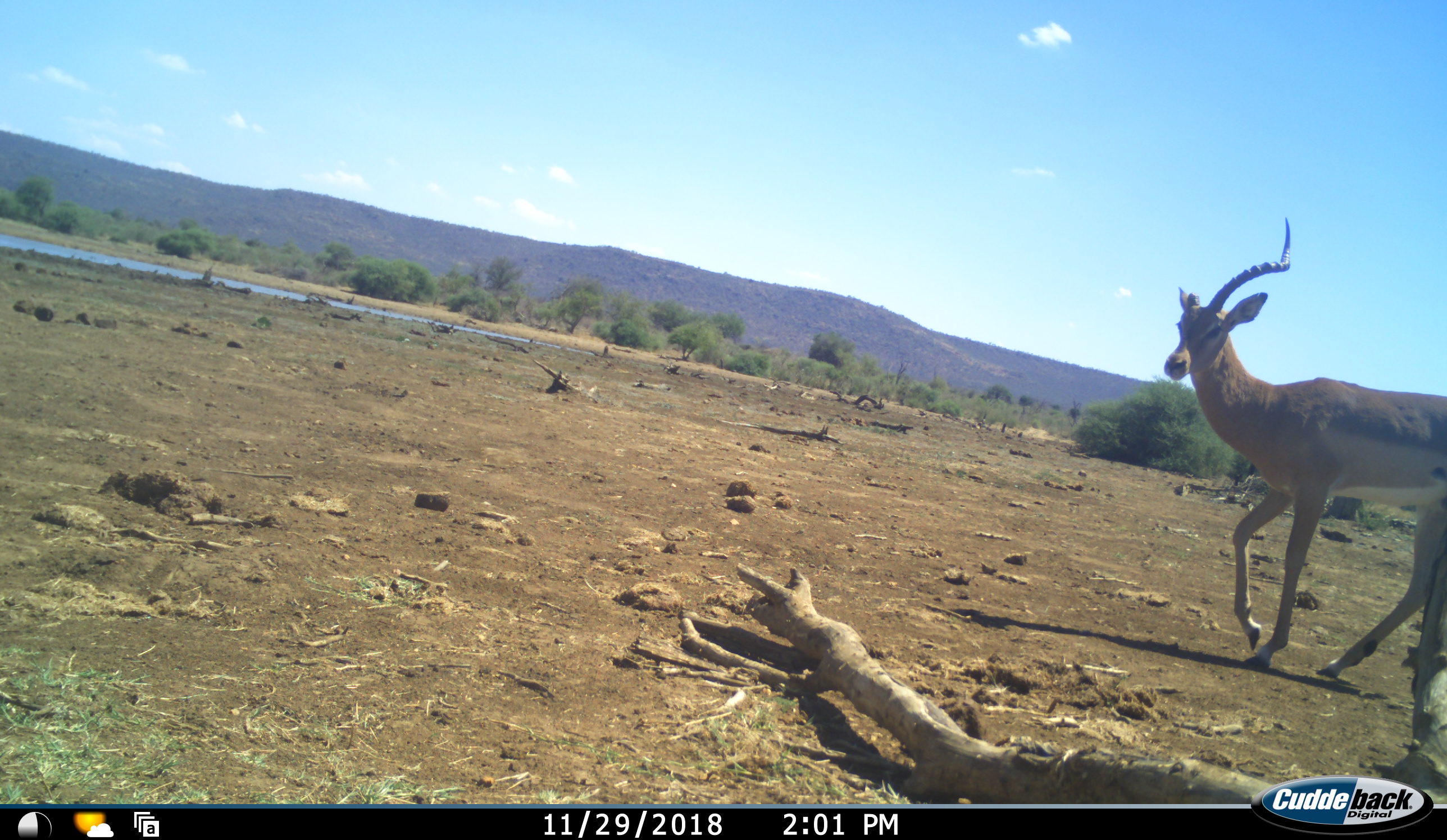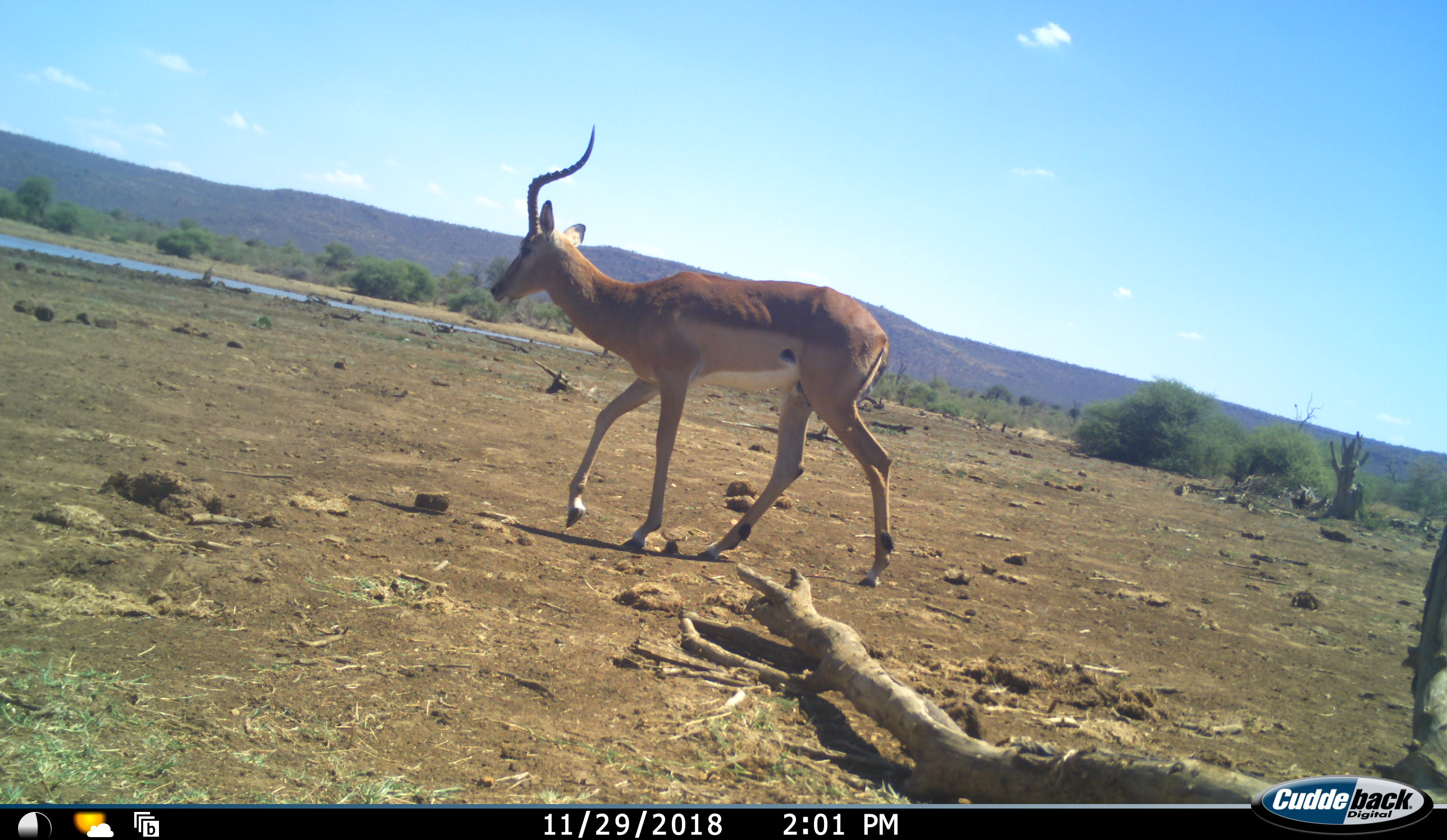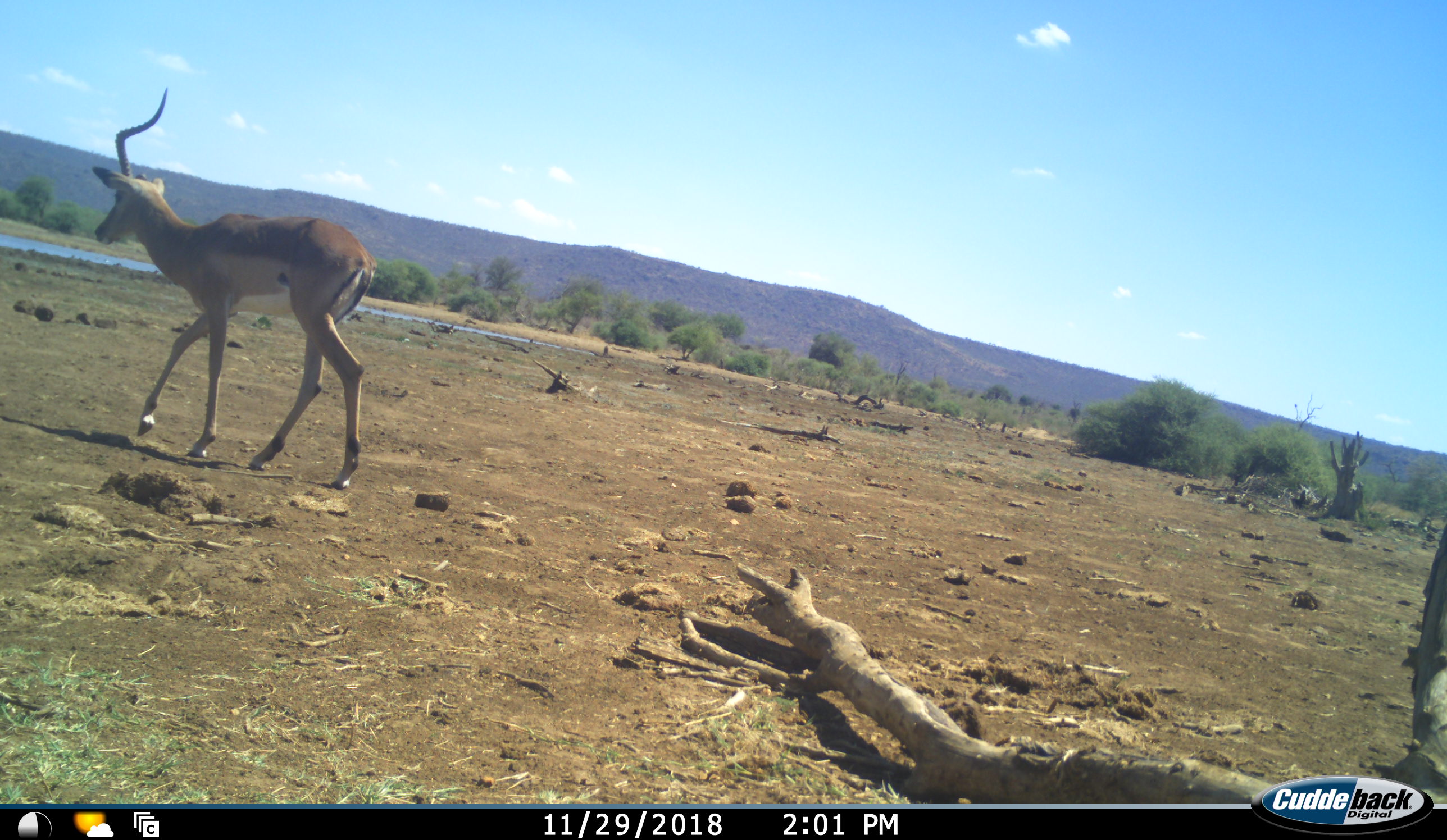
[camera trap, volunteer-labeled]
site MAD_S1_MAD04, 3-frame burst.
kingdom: Animalia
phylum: Chordata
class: Mammalia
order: Artiodactyla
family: Bovidae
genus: Aepyceros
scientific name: Aepyceros melampus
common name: impala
Impala (Aepyceros melampus), count 1. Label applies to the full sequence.